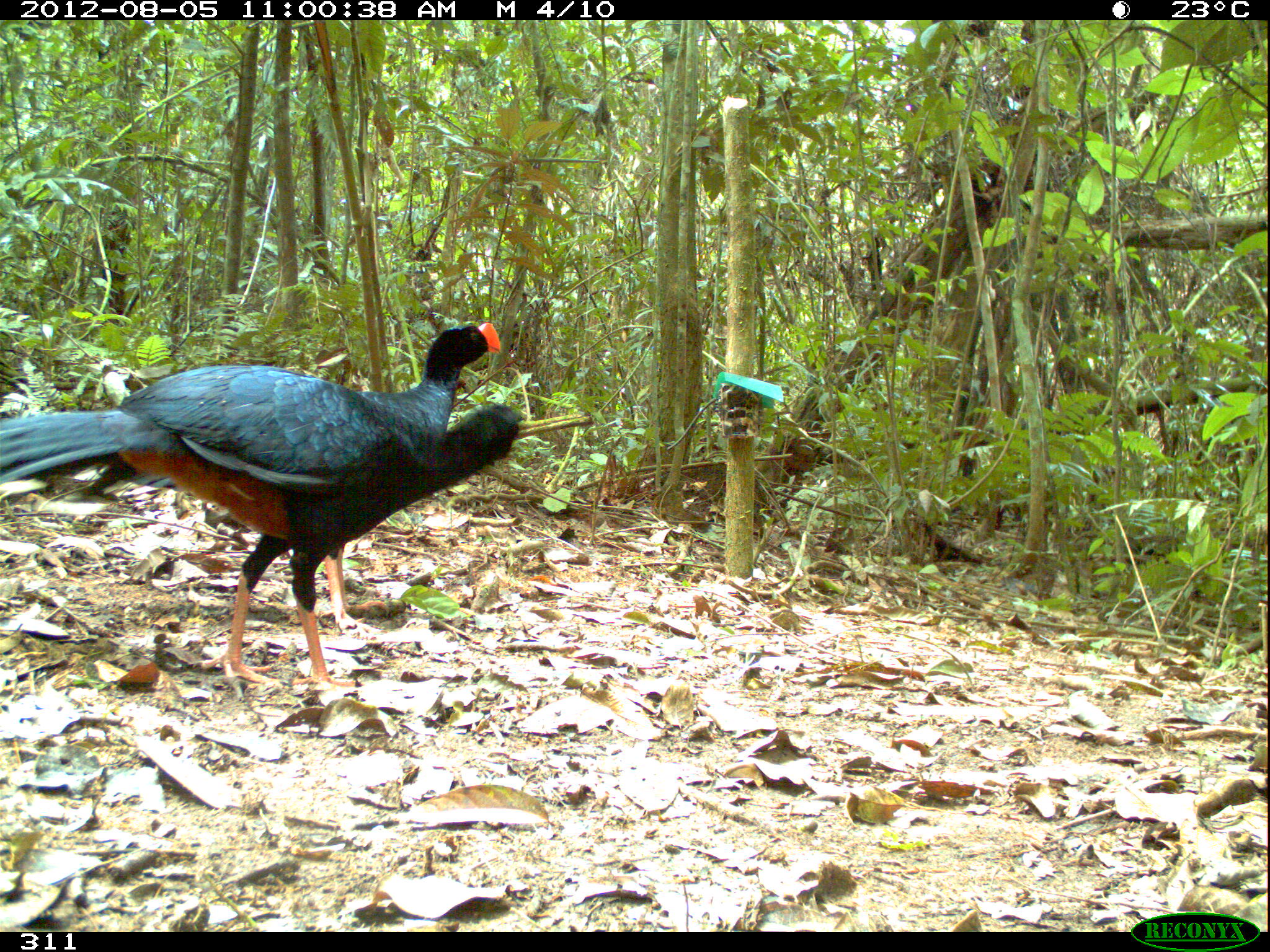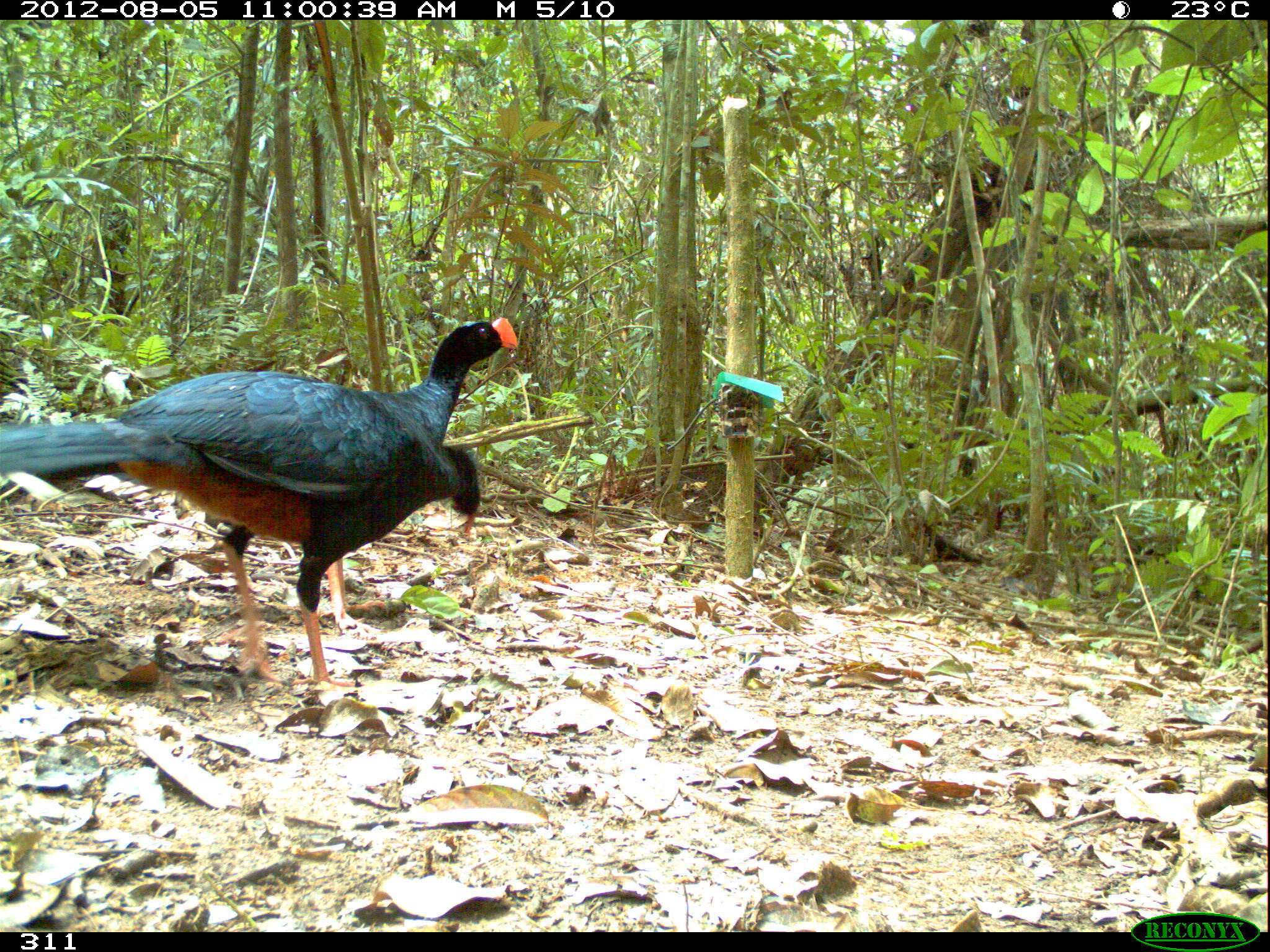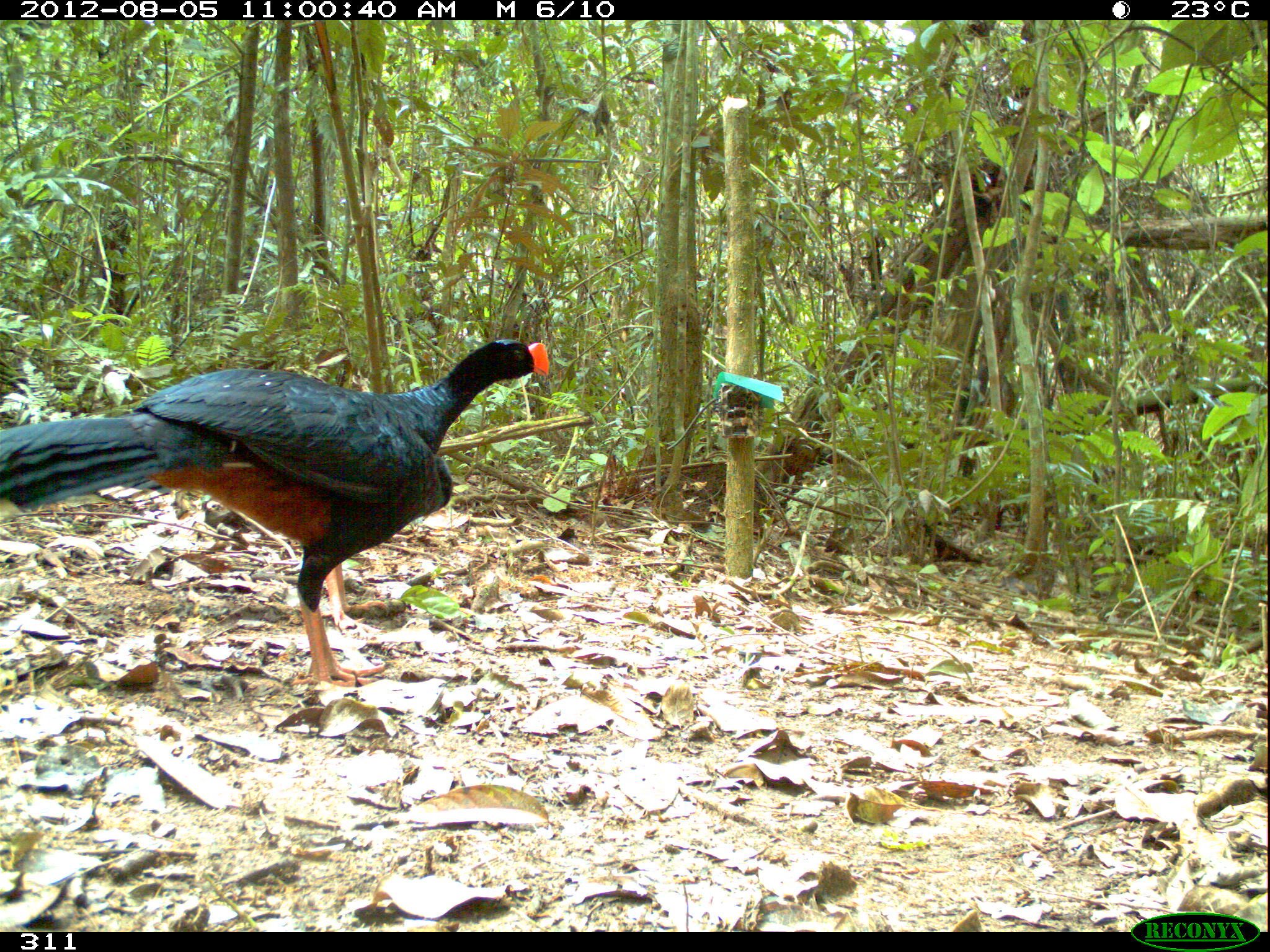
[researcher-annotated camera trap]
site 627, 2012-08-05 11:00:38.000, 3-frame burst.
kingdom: Animalia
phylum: Chordata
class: Aves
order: Galliformes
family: Cracidae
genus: Mitu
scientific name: Mitu tuberosum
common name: razor-billed curassow